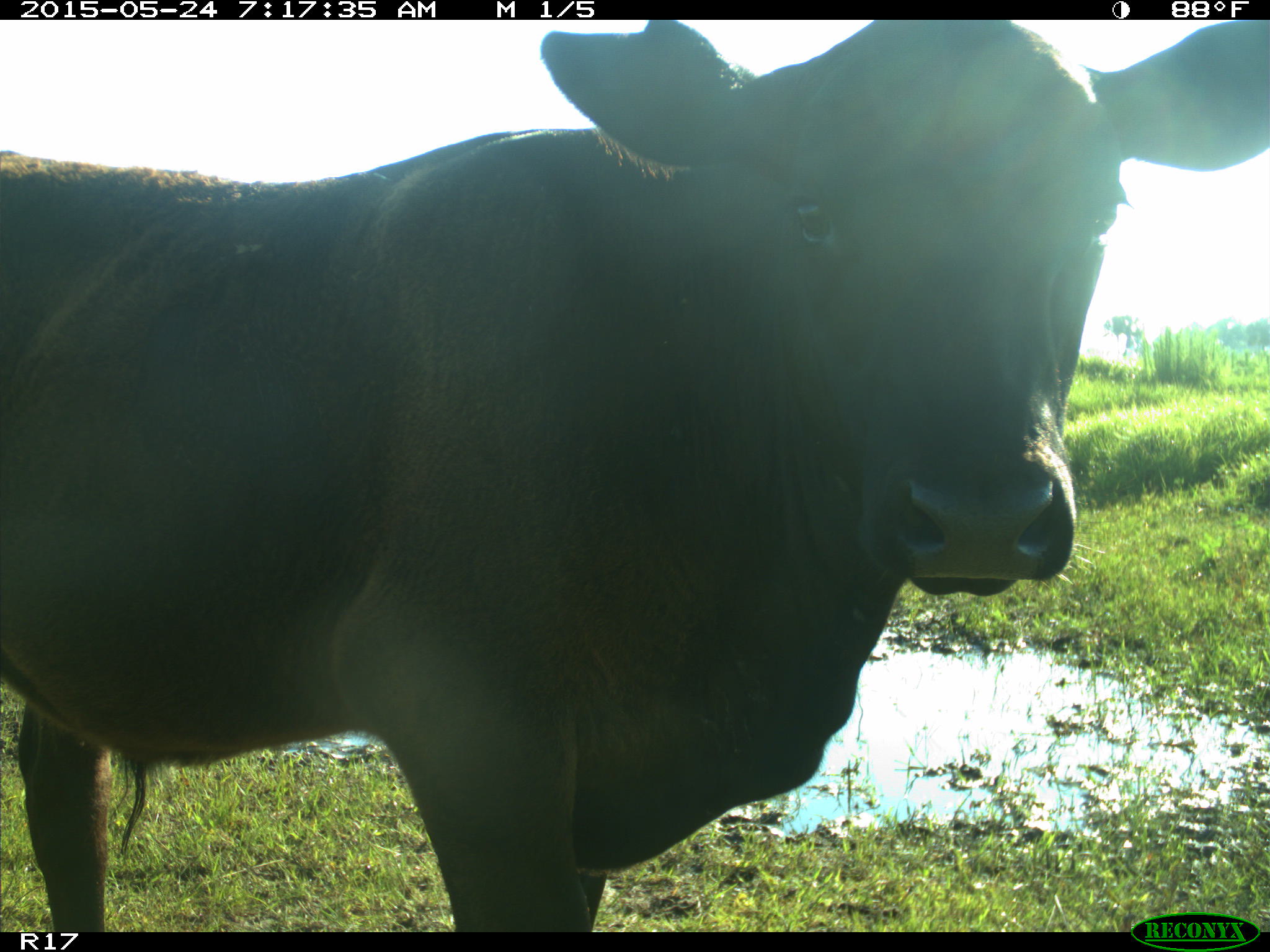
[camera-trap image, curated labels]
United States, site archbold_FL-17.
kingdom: Animalia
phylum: Chordata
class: Mammalia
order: Artiodactyla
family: Bovidae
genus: Bos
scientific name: Bos taurus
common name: domestic cow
Bos taurus (domestic cow).